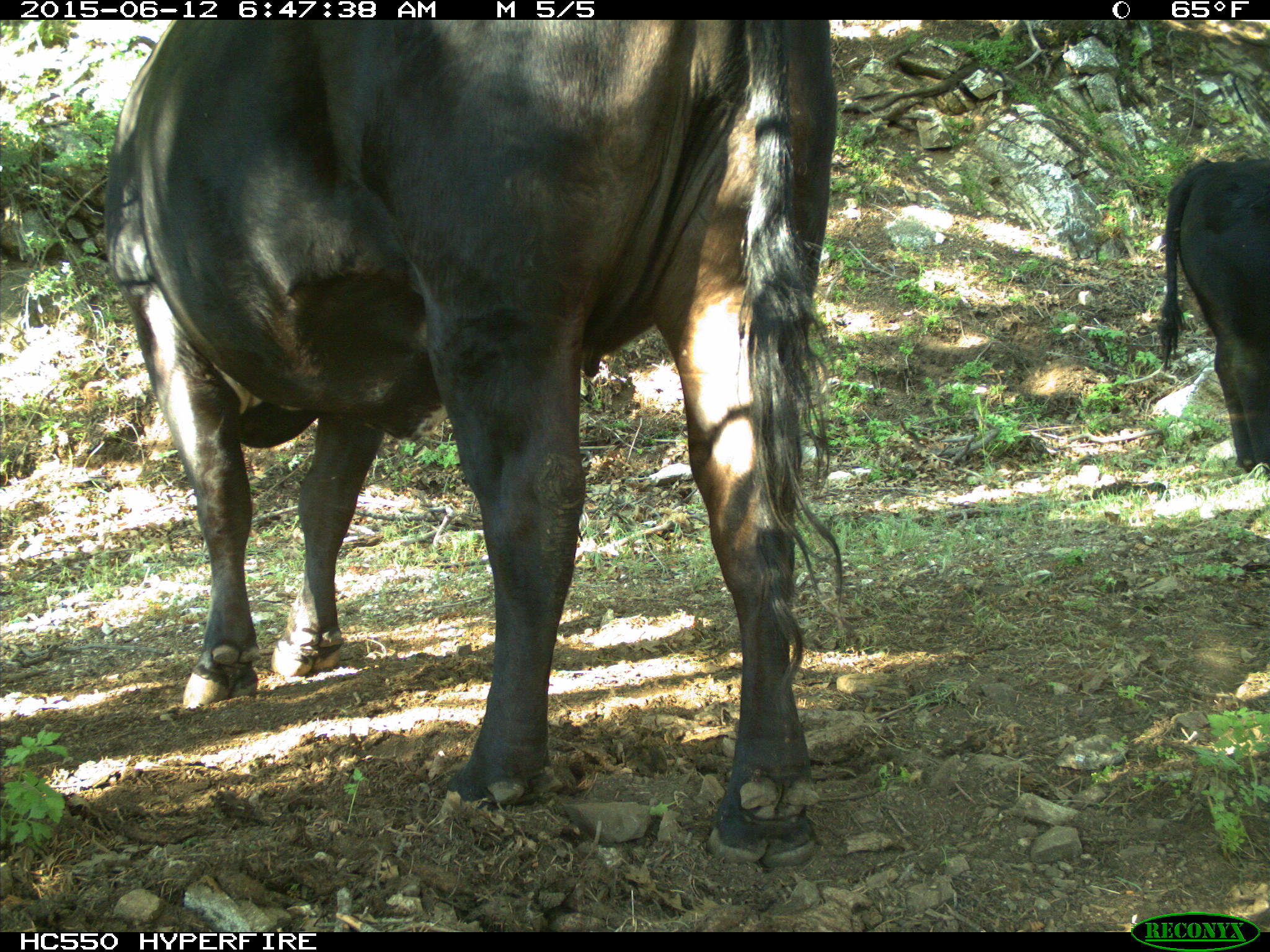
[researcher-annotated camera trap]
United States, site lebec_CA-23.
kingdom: Animalia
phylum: Chordata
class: Mammalia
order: Artiodactyla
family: Bovidae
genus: Bos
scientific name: Bos taurus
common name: domestic cow